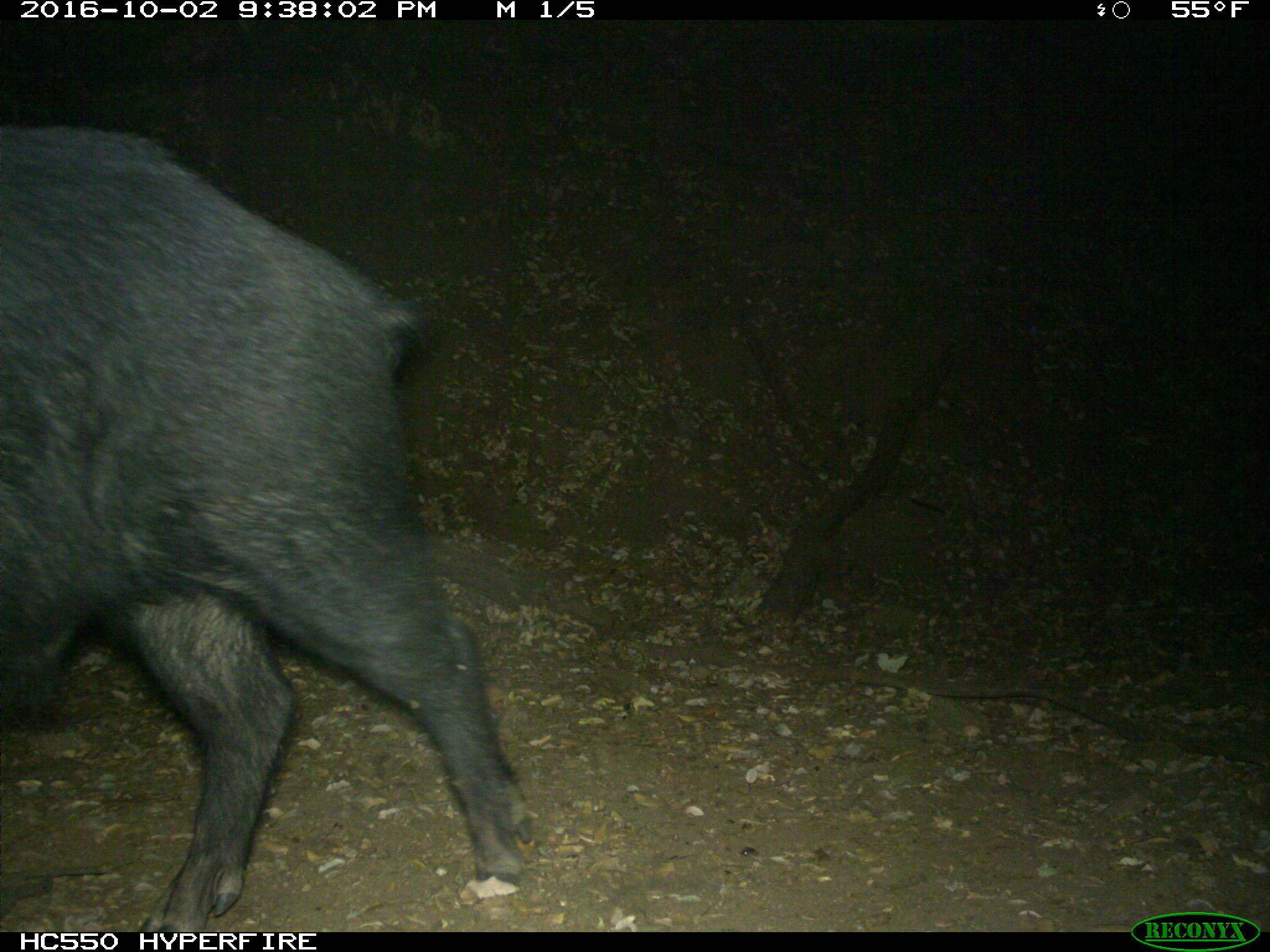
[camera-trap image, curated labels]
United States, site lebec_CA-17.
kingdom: Animalia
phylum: Chordata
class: Mammalia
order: Artiodactyla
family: Suidae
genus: Sus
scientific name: Sus scrofa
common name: wild boar